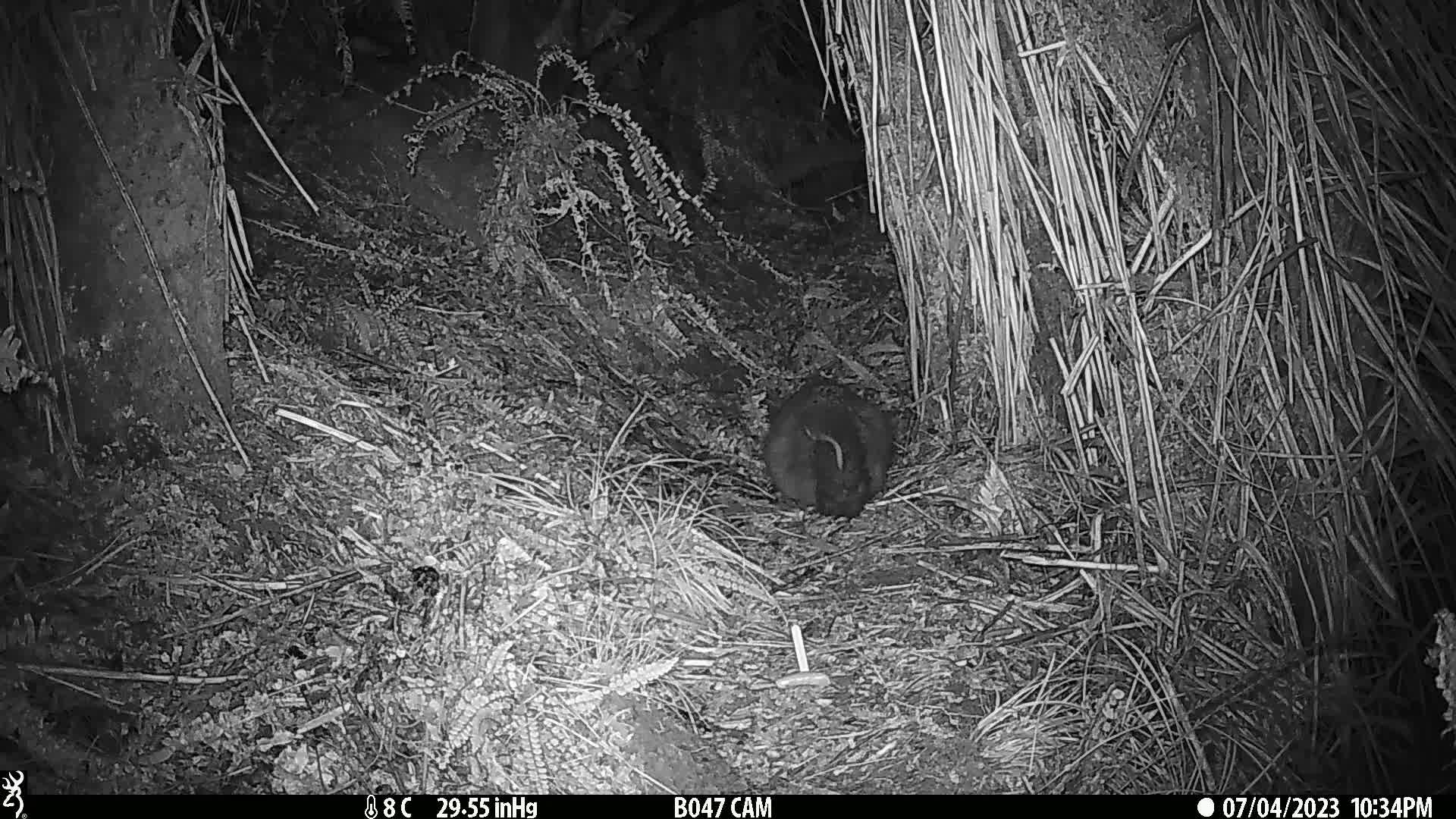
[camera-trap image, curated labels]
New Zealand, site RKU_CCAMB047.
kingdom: Animalia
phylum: Chordata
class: Mammalia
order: Diprotodontia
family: Phalangeridae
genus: Trichosurus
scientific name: Trichosurus vulpecula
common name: common brushtail possum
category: possum